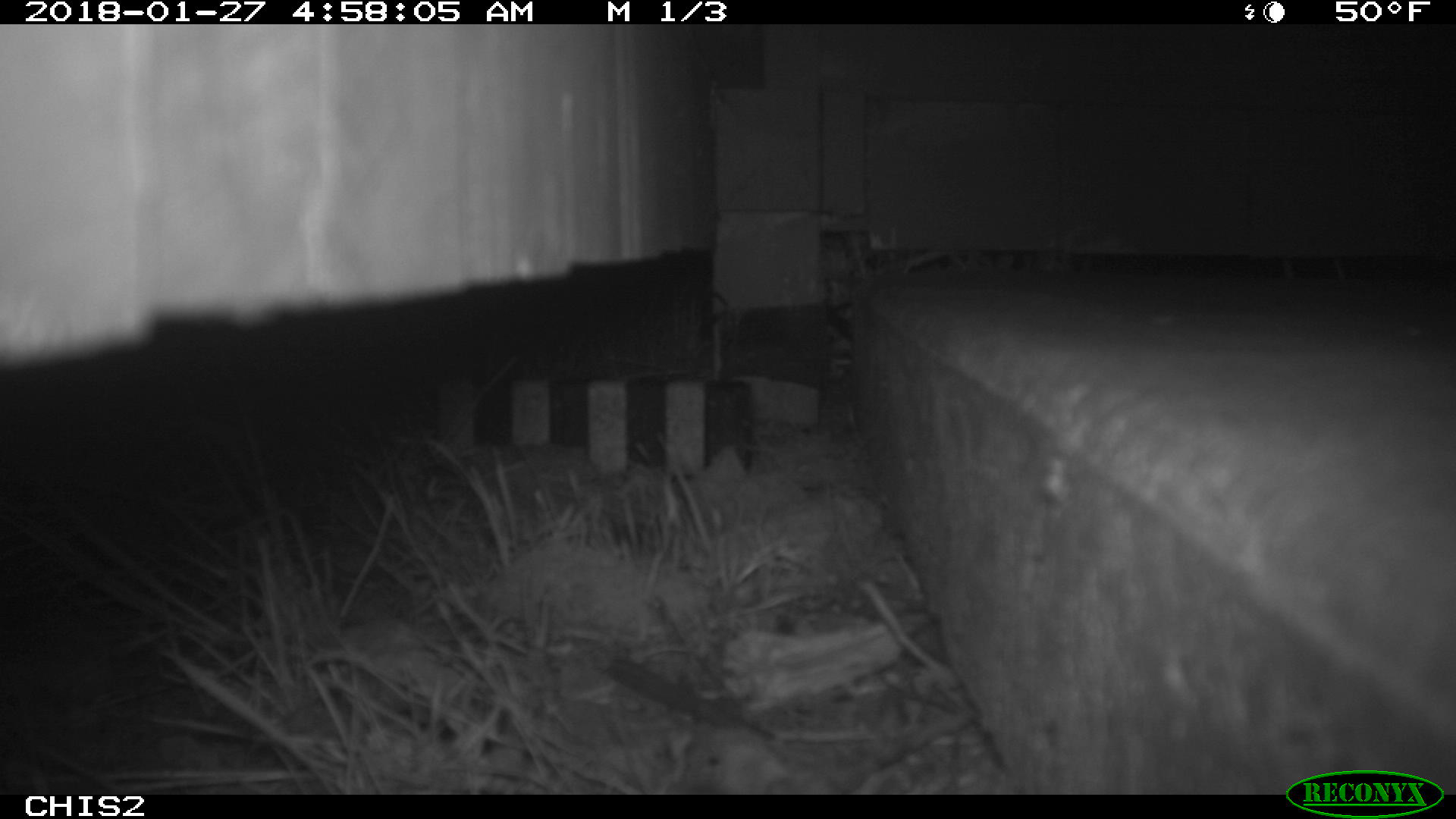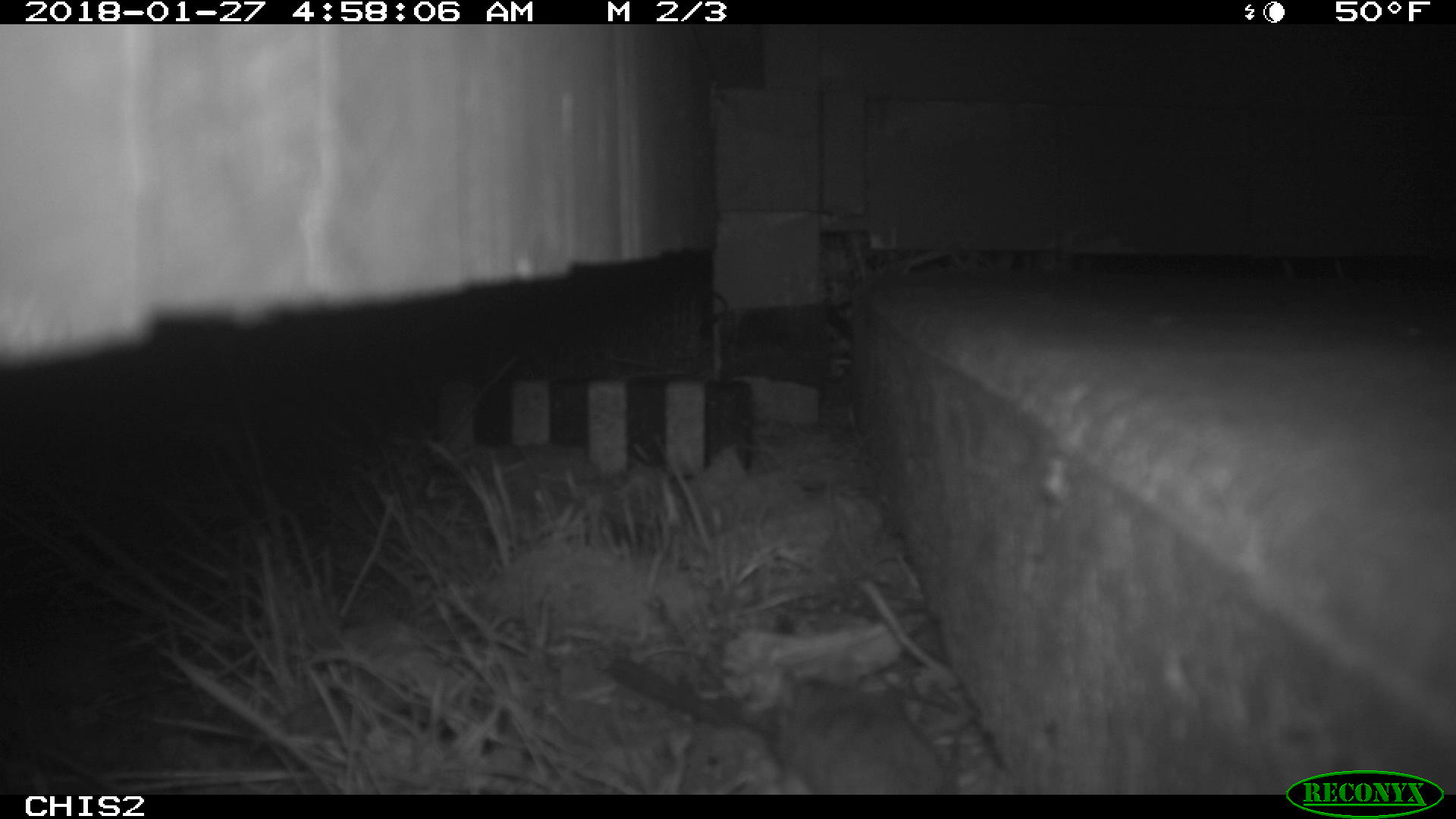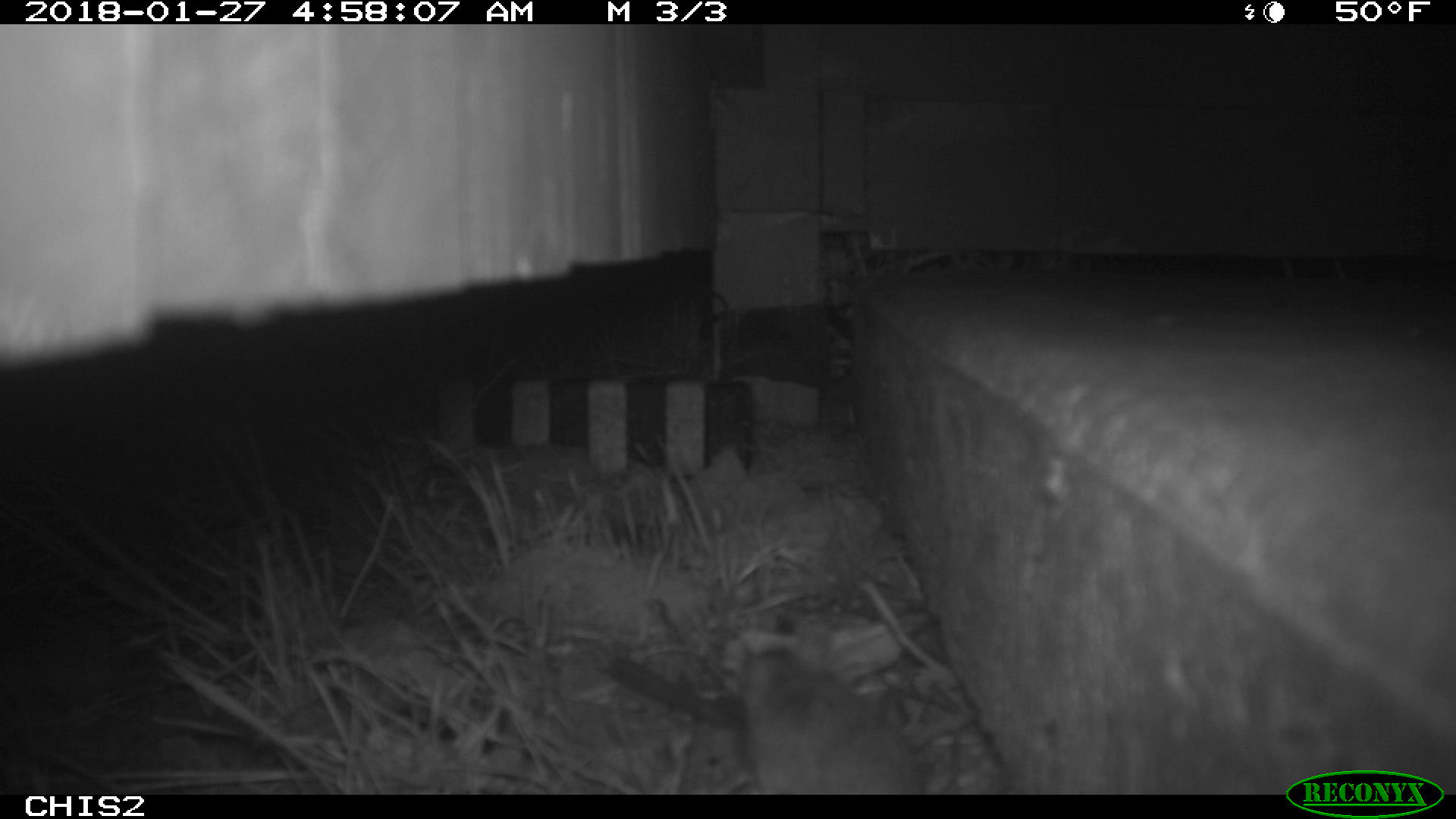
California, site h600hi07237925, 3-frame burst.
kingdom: Animalia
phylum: Chordata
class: Mammalia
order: Rodentia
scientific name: Rodentia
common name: rodent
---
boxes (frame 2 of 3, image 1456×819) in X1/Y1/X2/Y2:
rodent: 677/720/807/792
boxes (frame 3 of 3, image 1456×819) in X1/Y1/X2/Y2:
rodent: 739/617/928/794